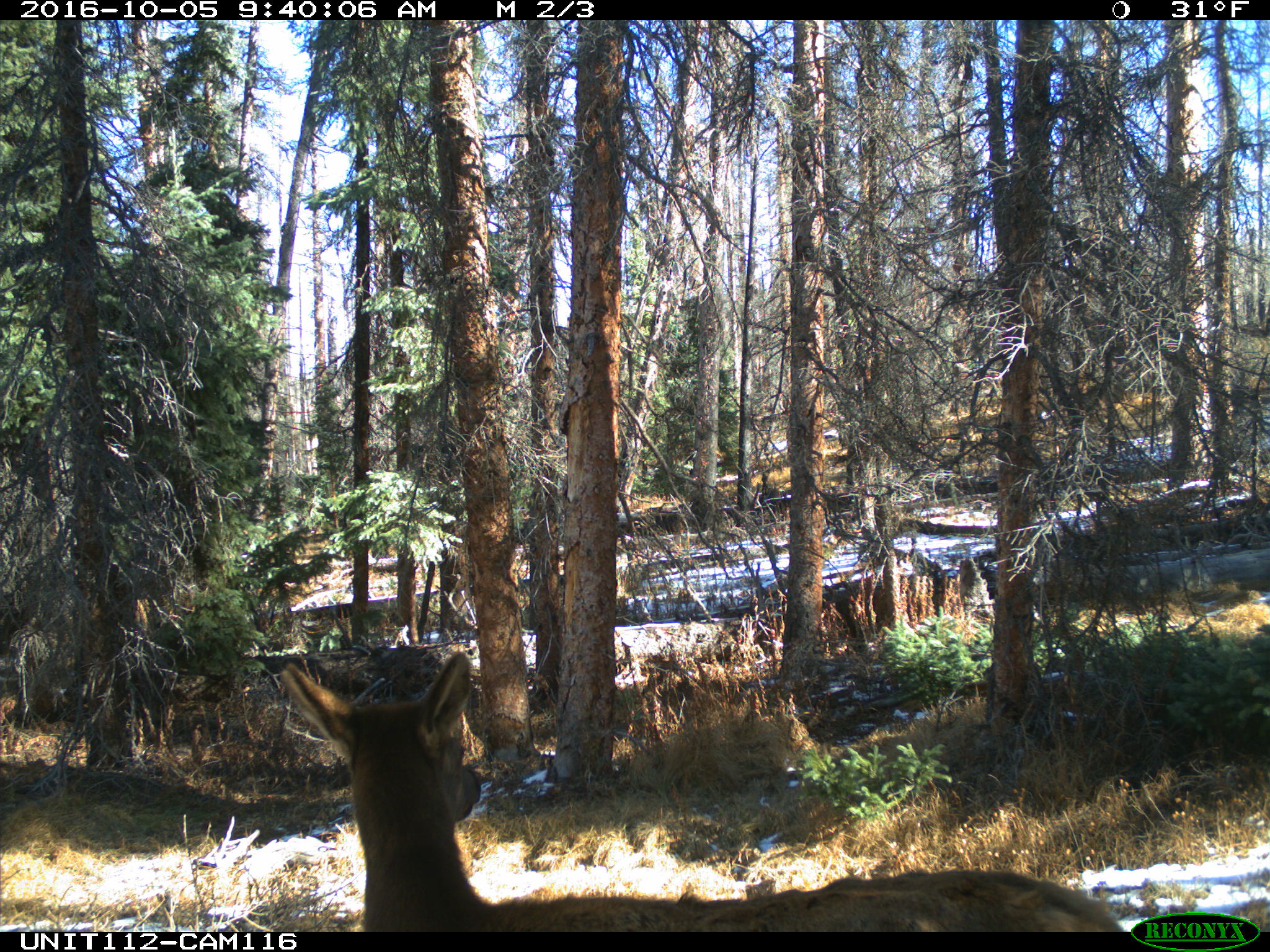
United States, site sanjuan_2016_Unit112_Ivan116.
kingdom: Animalia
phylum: Chordata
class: Mammalia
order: Artiodactyla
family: Cervidae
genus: Cervus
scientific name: Cervus elaphus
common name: red deer